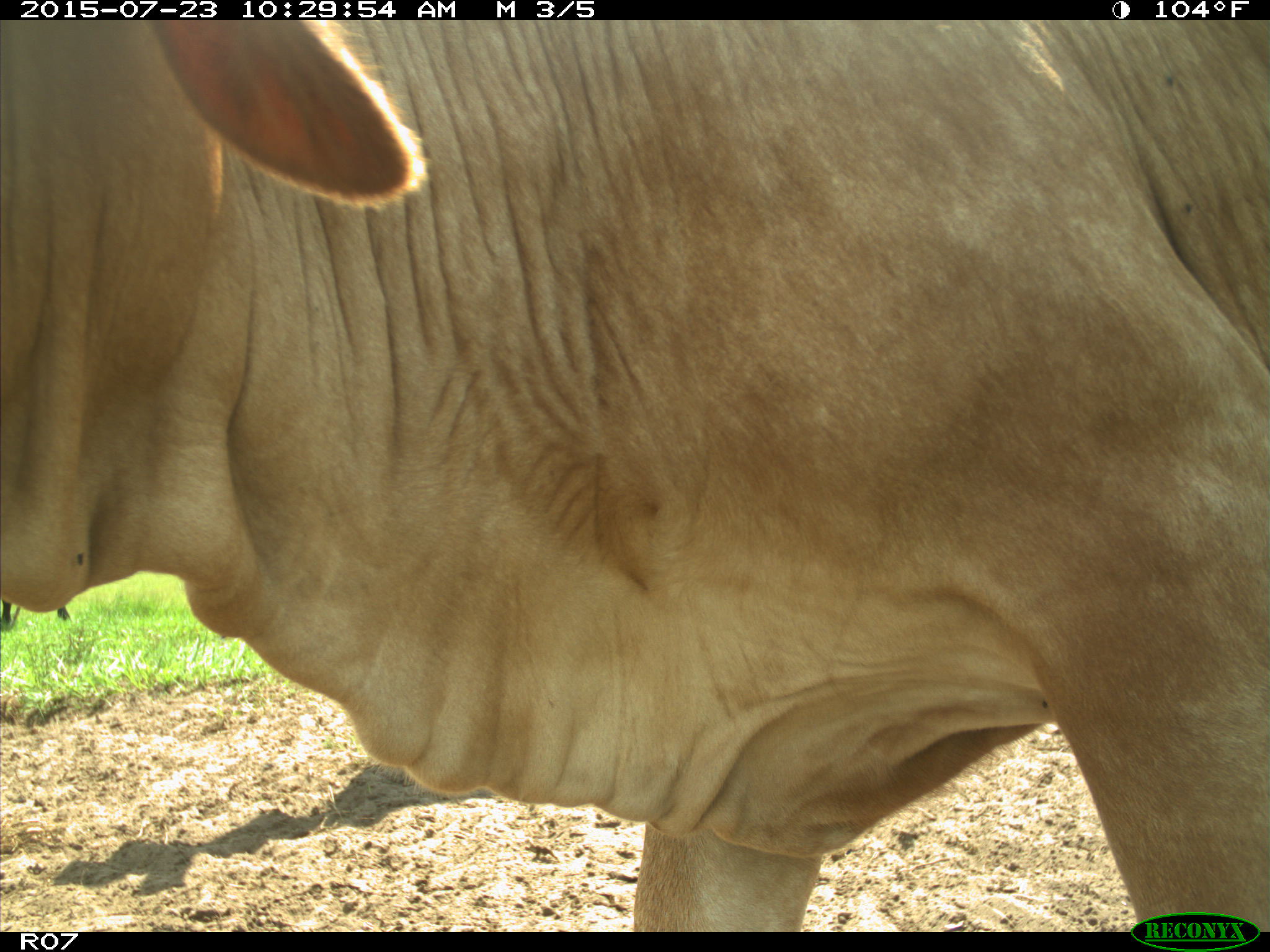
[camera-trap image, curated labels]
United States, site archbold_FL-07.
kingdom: Animalia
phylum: Chordata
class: Mammalia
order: Artiodactyla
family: Bovidae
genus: Bos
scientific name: Bos taurus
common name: domestic cow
Bos taurus (domestic cow).